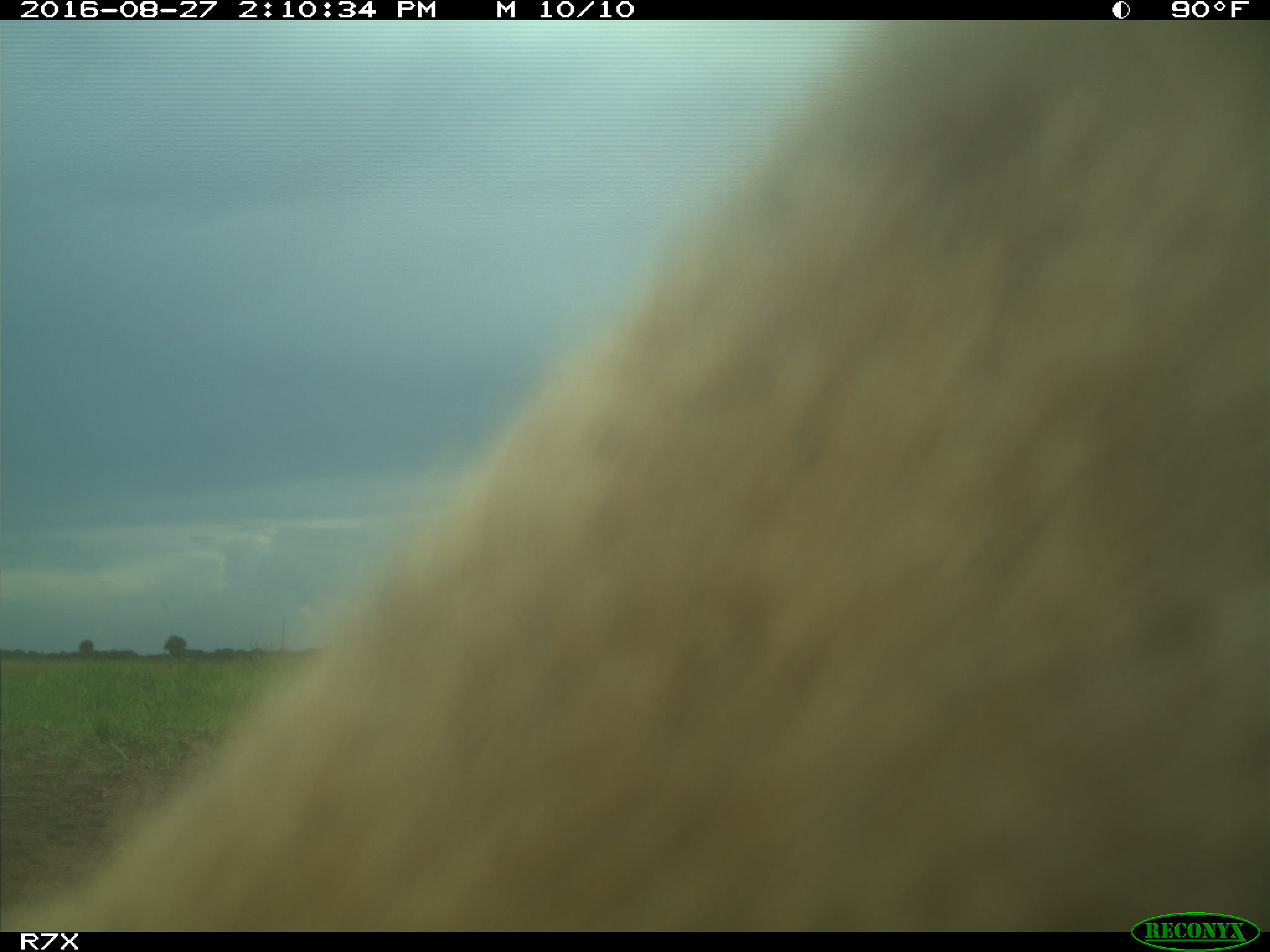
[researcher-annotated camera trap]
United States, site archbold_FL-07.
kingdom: Animalia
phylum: Chordata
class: Mammalia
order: Artiodactyla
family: Bovidae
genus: Bos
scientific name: Bos taurus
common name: domestic cow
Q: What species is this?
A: Bos taurus (domestic cow).